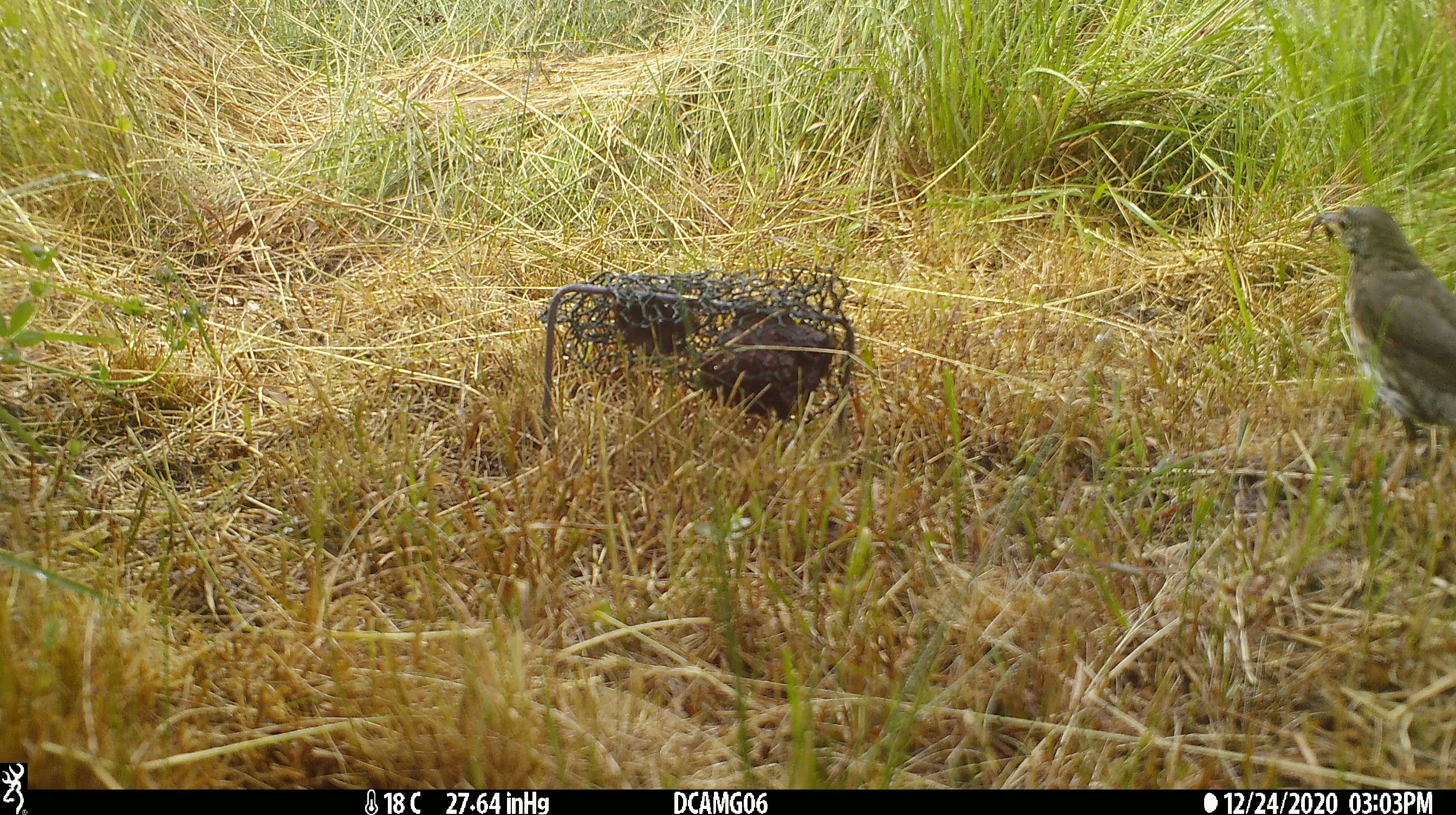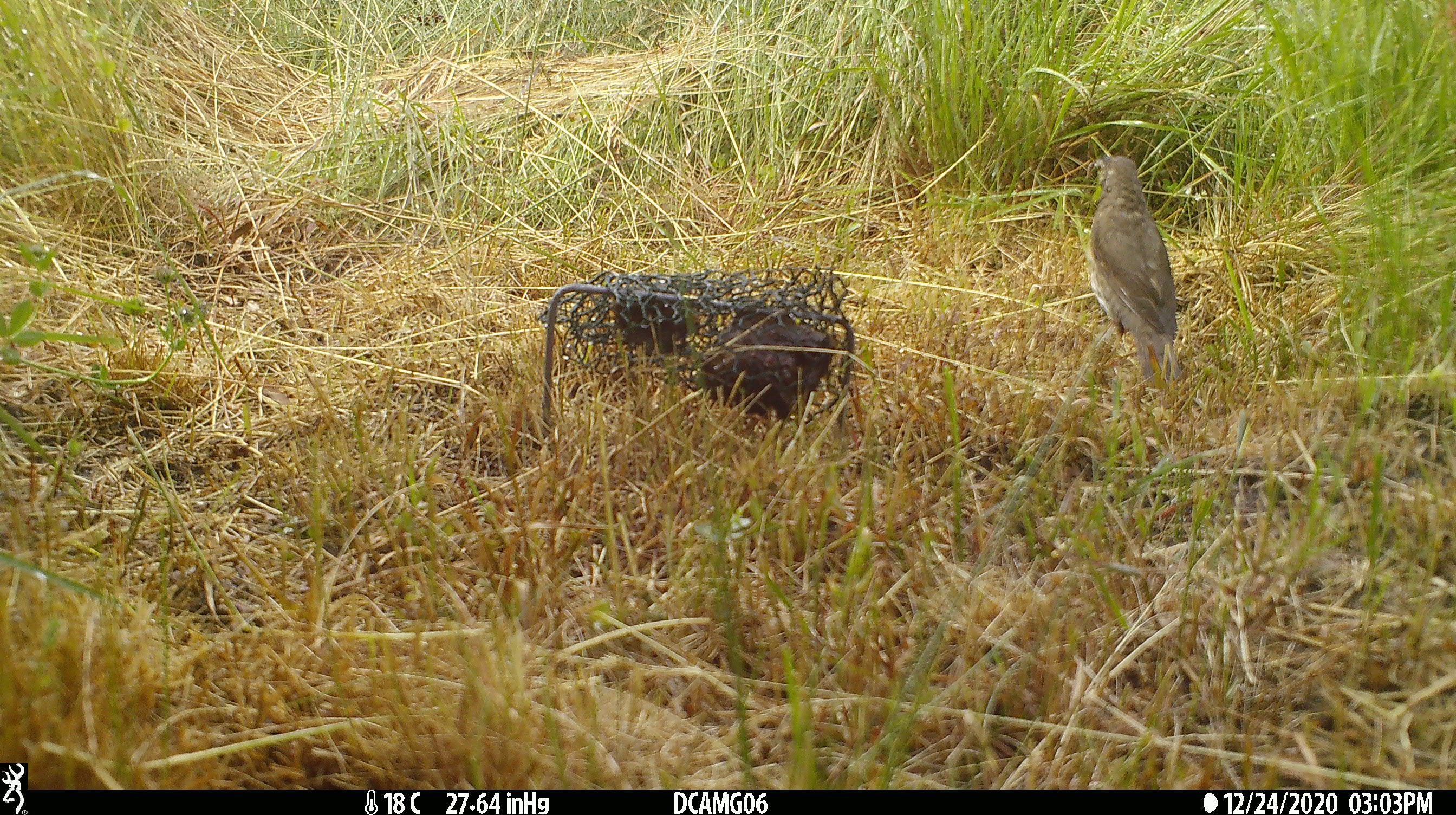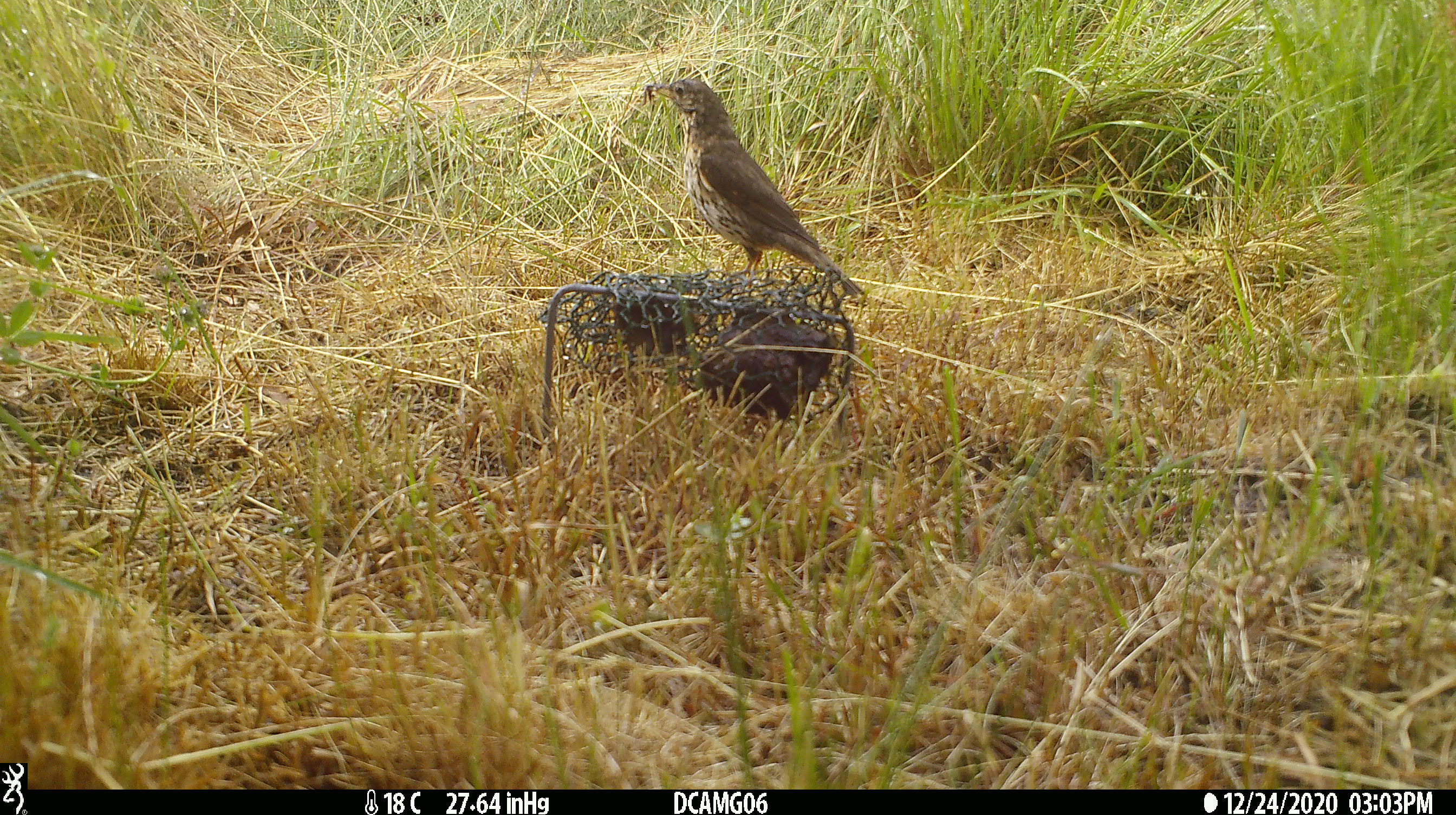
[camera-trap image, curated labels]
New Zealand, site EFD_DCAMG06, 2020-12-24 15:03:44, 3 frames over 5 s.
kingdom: Animalia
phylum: Chordata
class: Aves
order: Passeriformes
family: Turdidae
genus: Turdus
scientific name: Turdus philomelos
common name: song thrush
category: thrush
Thrush (song thrush) (Turdus philomelos).